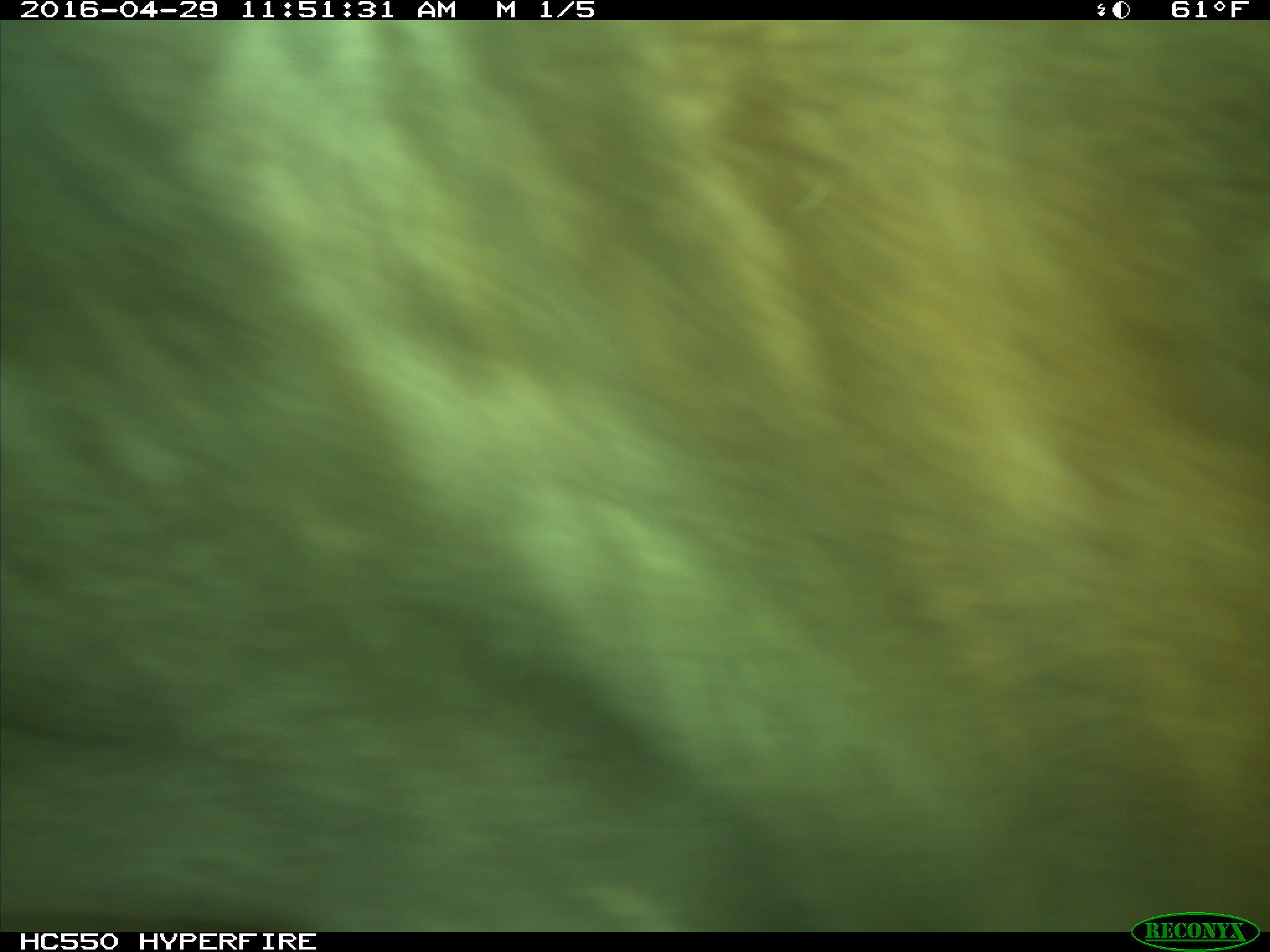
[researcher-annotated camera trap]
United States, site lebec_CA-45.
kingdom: Animalia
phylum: Chordata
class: Mammalia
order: Artiodactyla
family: Bovidae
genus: Bos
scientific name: Bos taurus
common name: domestic cow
Bos taurus (domestic cow).